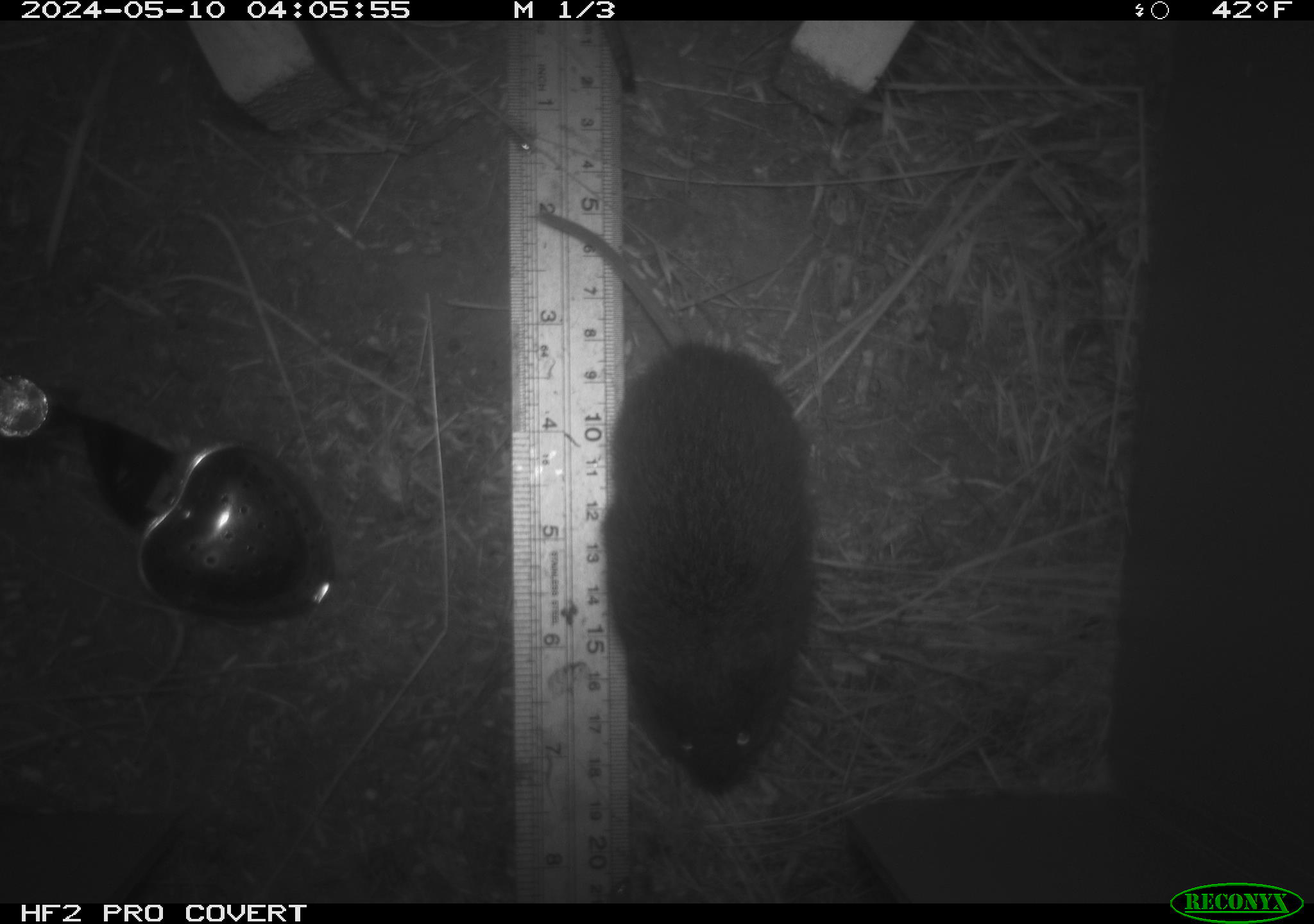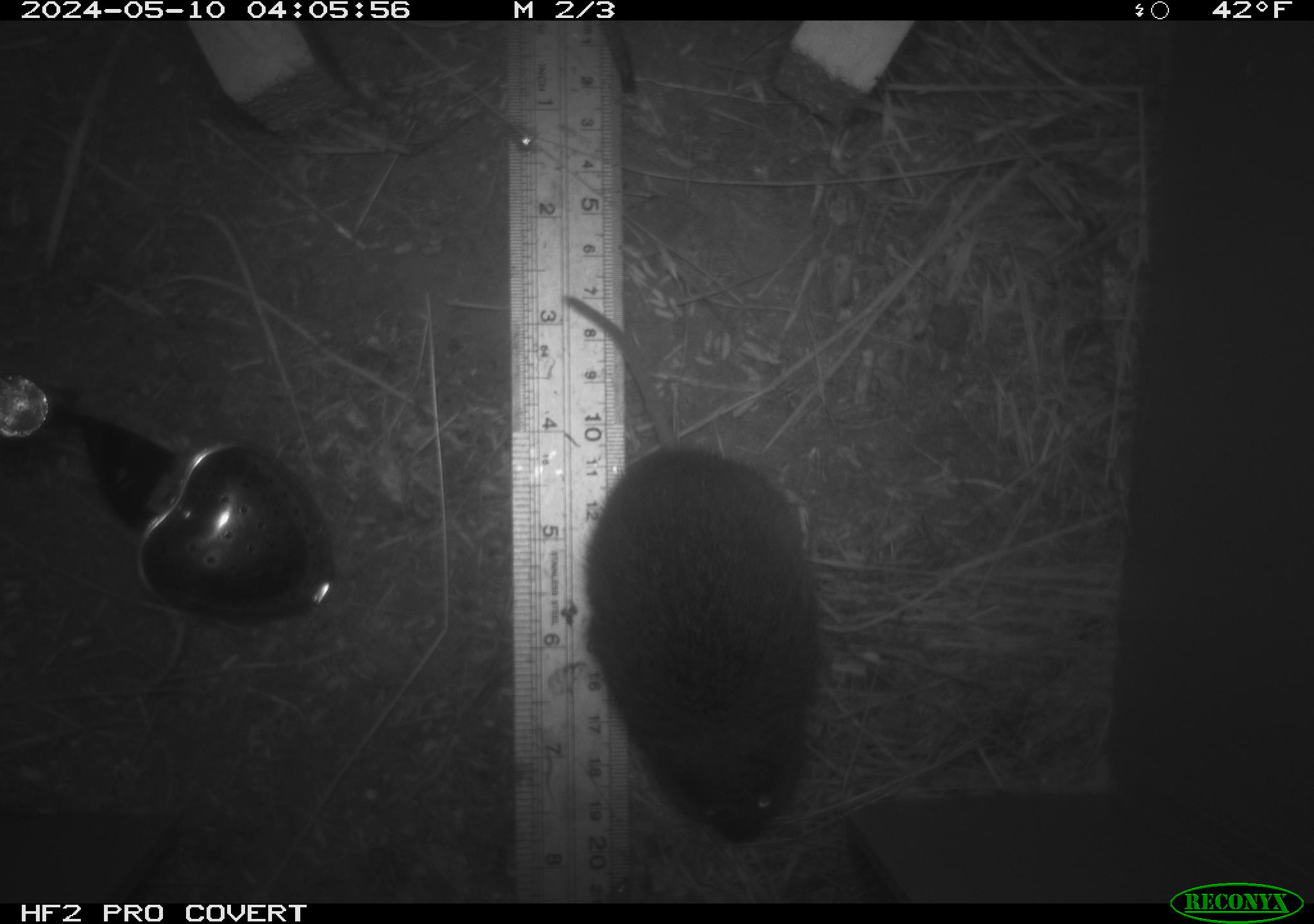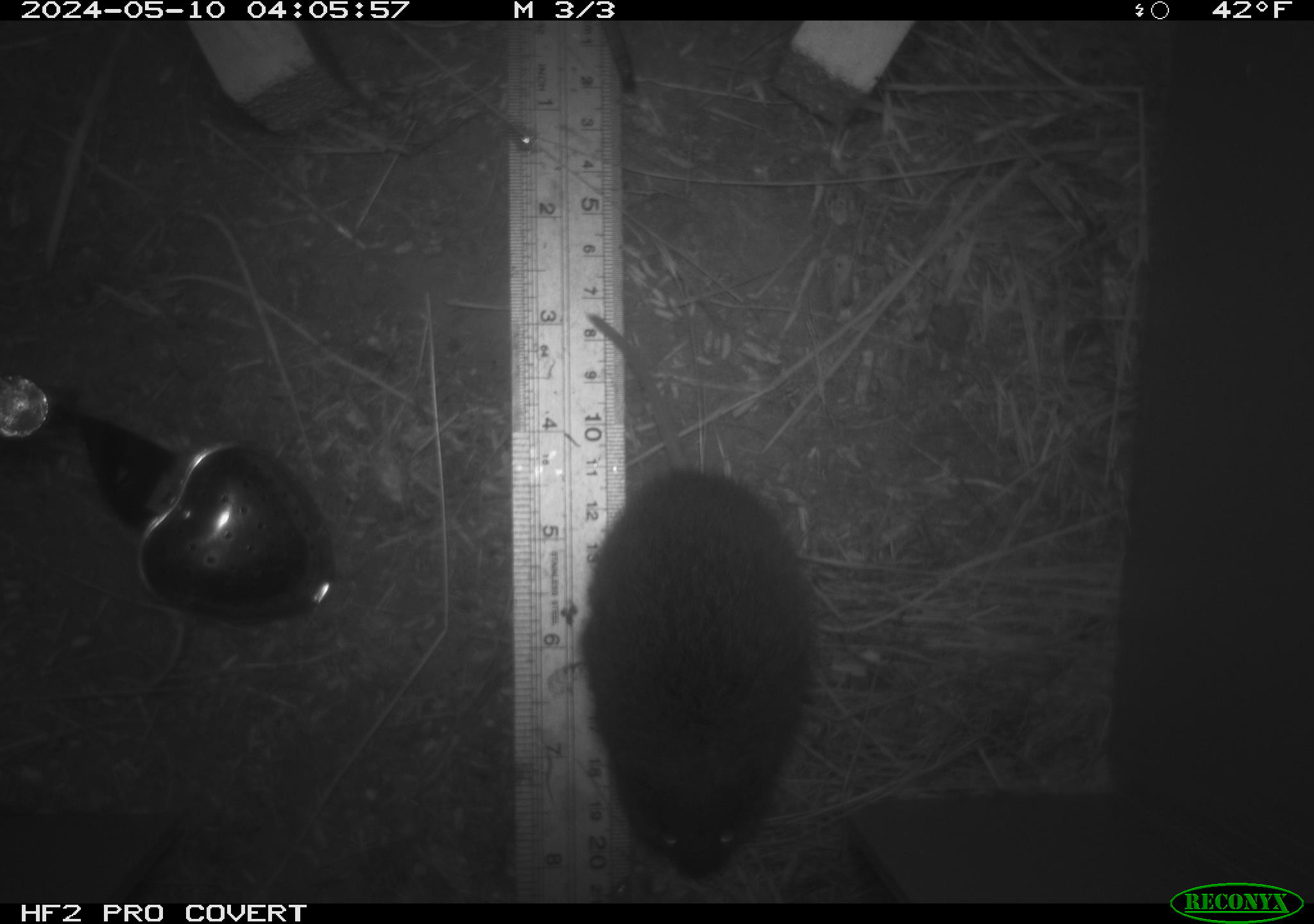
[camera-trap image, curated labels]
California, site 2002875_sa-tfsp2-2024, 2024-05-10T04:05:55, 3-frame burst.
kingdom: Animalia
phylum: Chordata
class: Mammalia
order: Rodentia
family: Cricetidae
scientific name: Arvicolinae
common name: voles, lemmings, and muskrats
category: arvicolinae subfamily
Arvicolinae subfamily (voles, lemmings, and muskrats) (Arvicolinae).